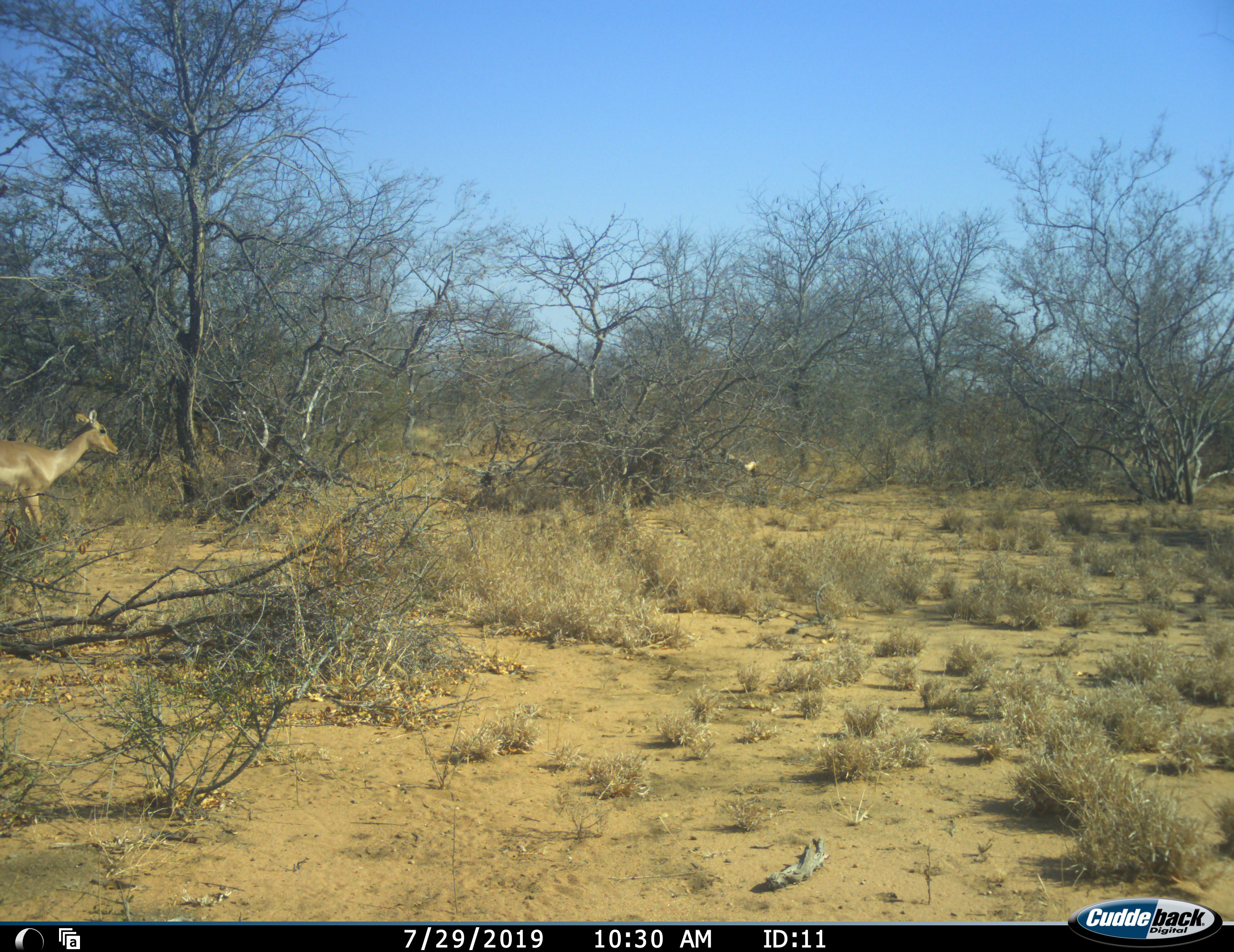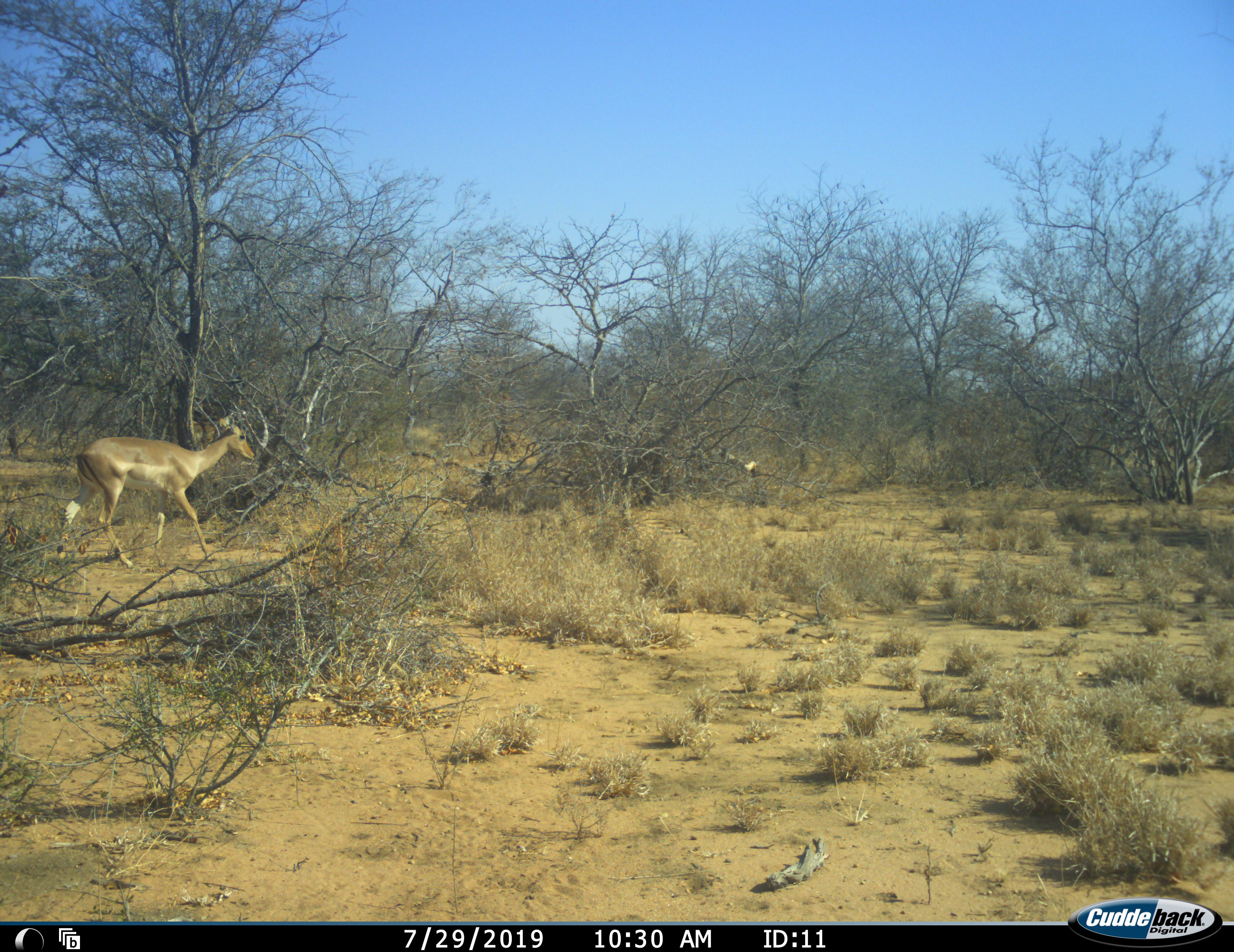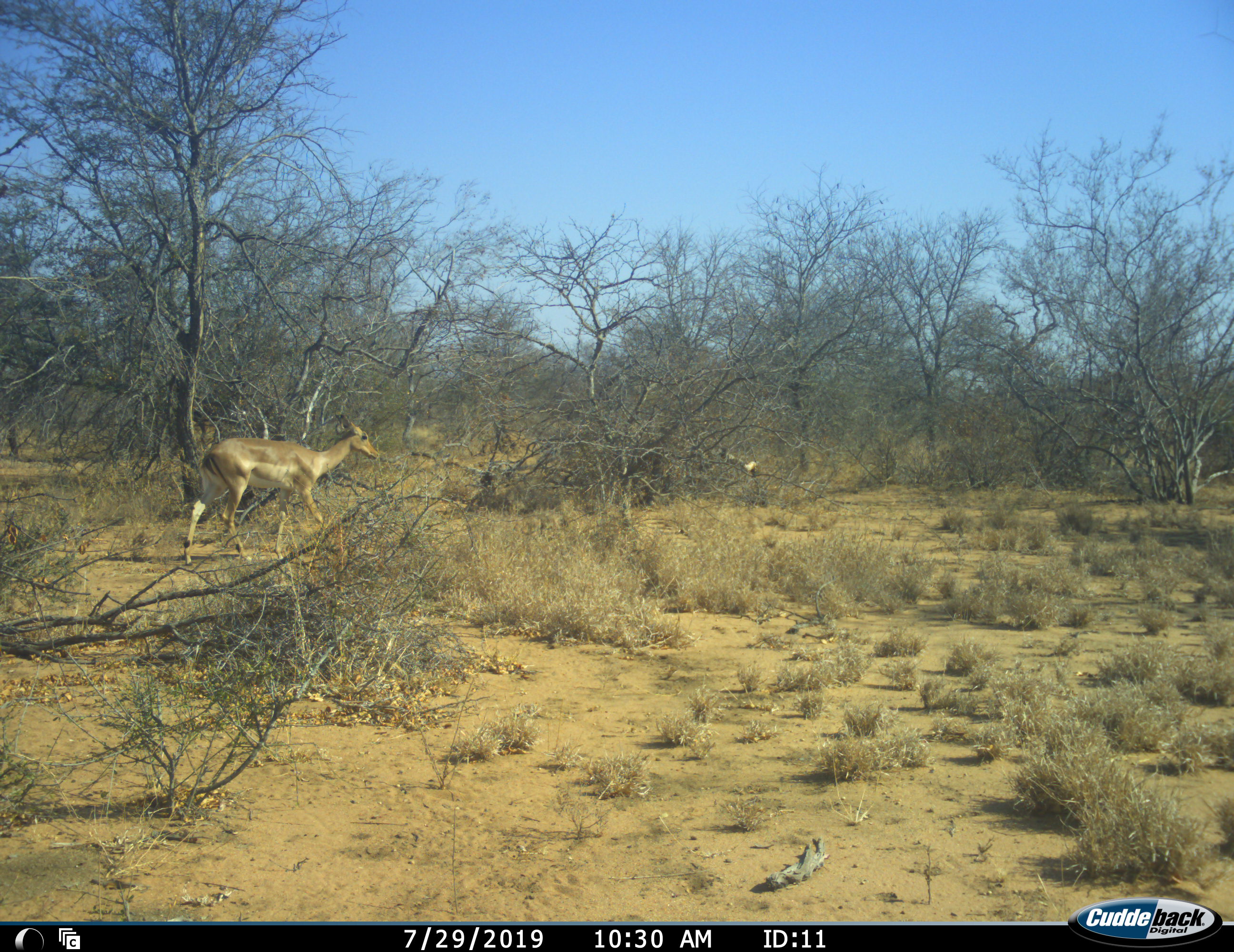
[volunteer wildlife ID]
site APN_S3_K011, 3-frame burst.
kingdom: Animalia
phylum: Chordata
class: Mammalia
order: Artiodactyla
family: Bovidae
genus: Aepyceros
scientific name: Aepyceros melampus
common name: impala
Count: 1.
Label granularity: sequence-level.